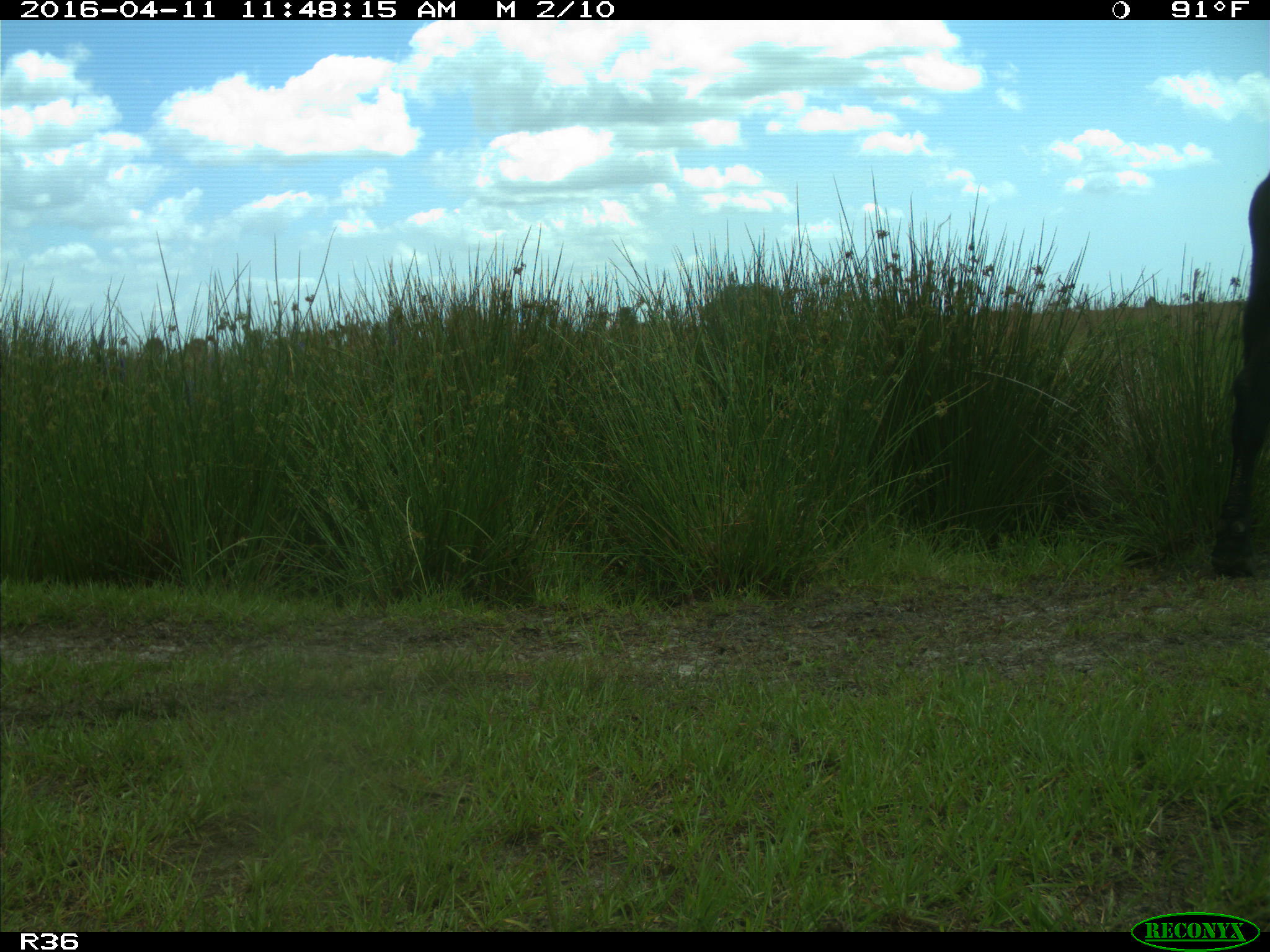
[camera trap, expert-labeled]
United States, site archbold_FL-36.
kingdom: Animalia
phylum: Chordata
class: Mammalia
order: Artiodactyla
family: Bovidae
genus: Bos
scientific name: Bos taurus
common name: domestic cow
Bos taurus (domestic cow).